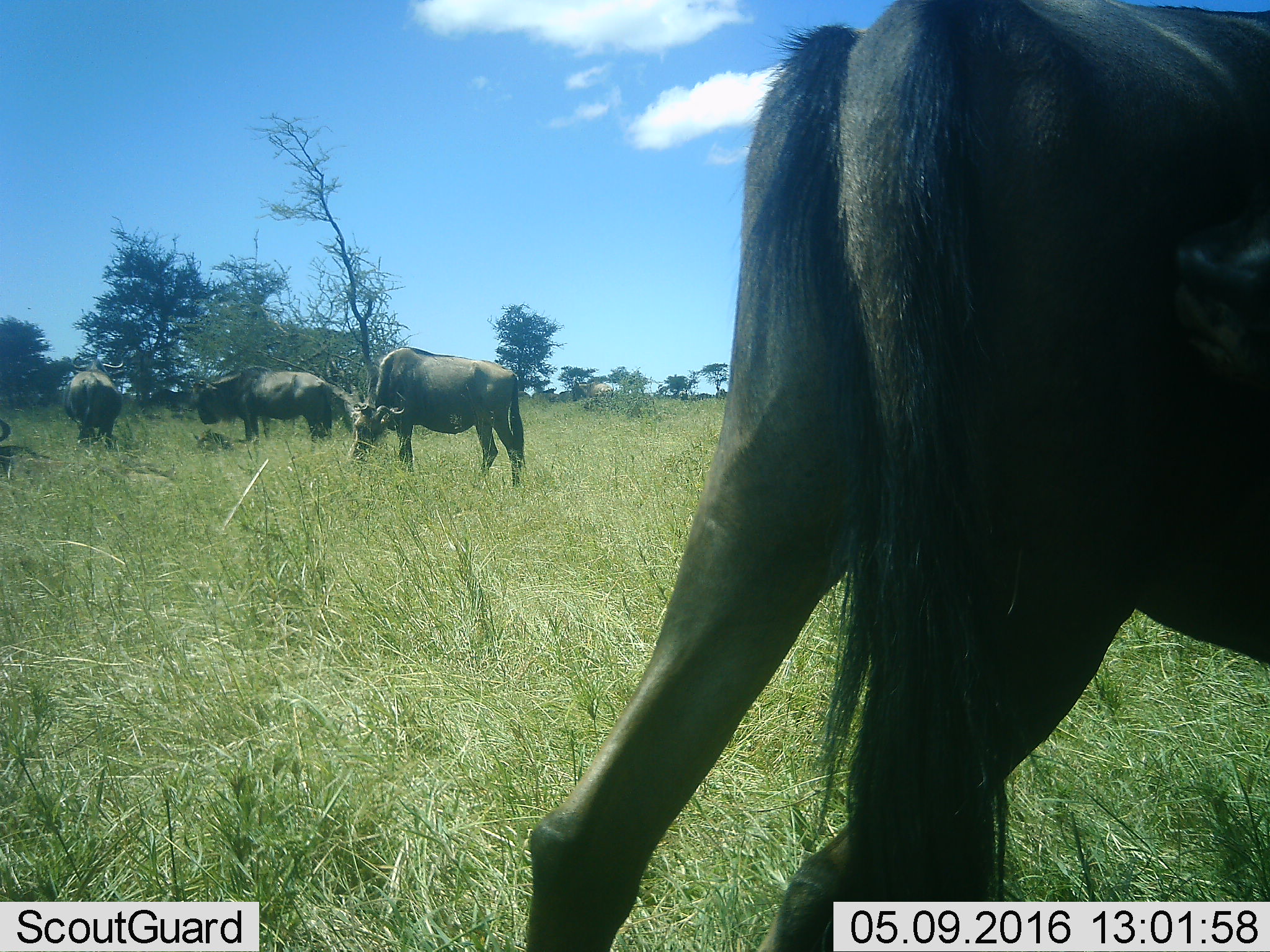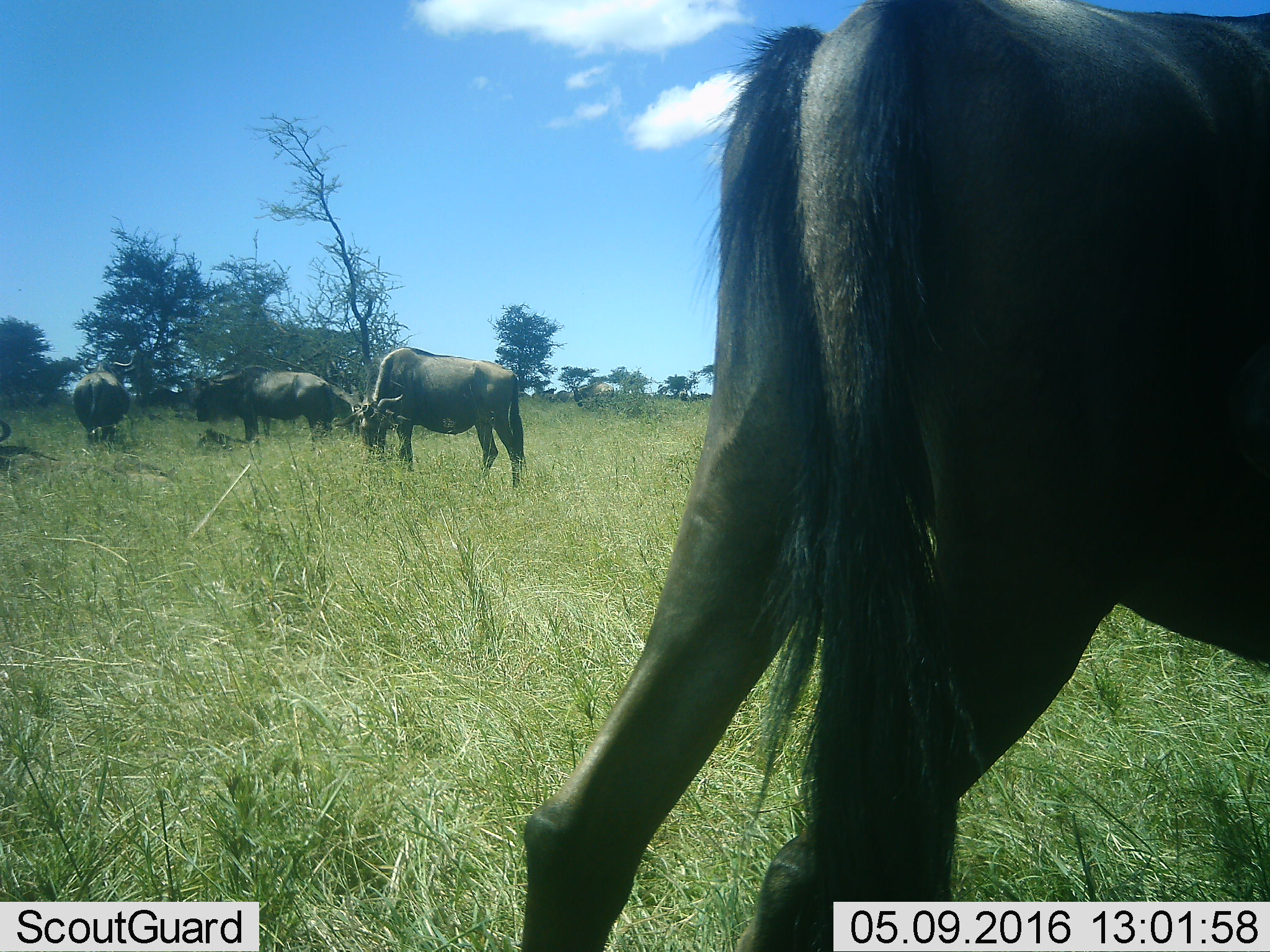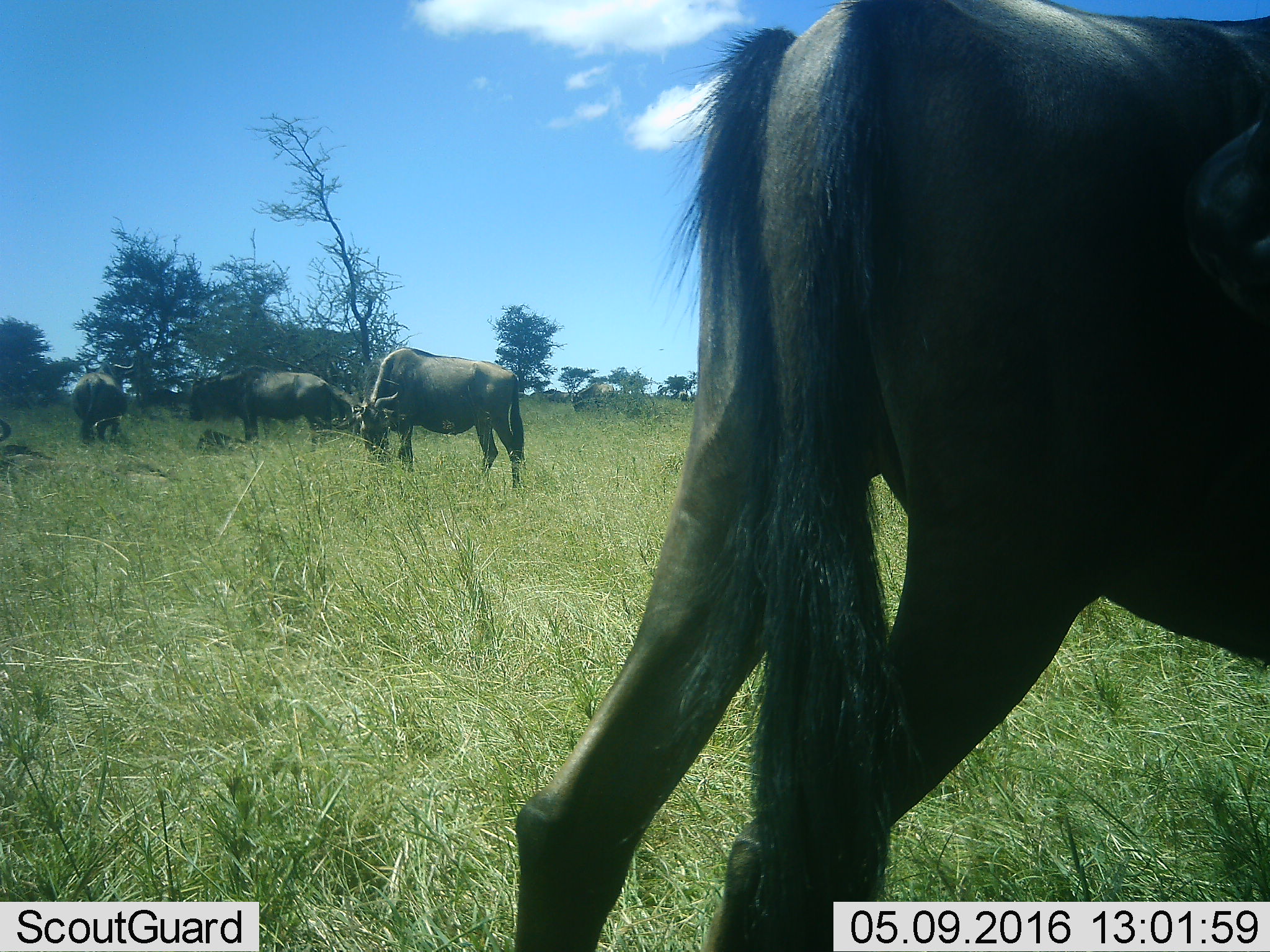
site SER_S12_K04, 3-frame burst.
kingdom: Animalia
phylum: Chordata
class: Mammalia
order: Artiodactyla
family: Bovidae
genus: Connochaetes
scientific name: Connochaetes taurinus taurinus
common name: blue wildebeest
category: wildebeestblue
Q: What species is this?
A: Wildebeestblue (blue wildebeest) (Connochaetes taurinus taurinus).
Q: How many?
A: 4.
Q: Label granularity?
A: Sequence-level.